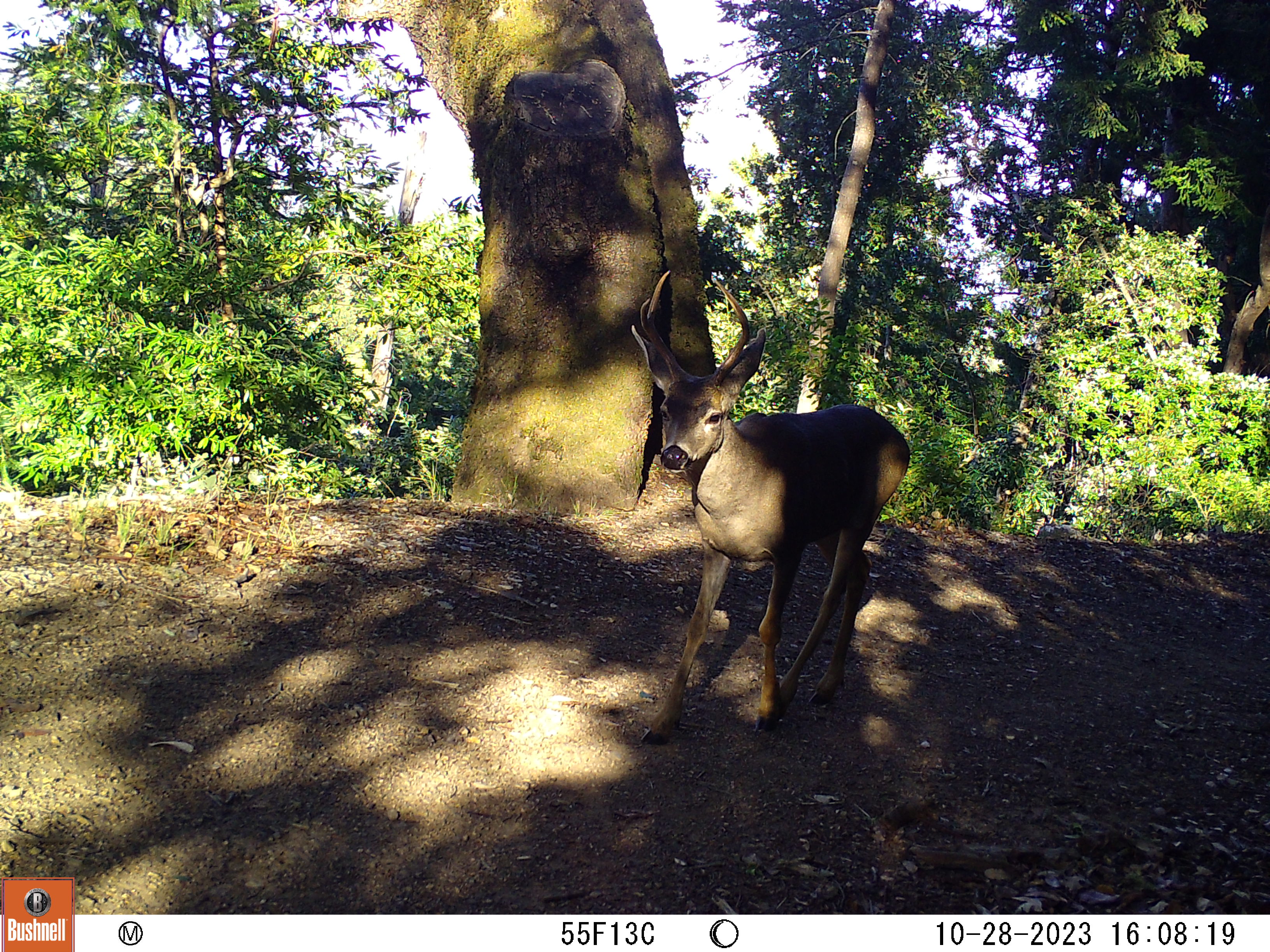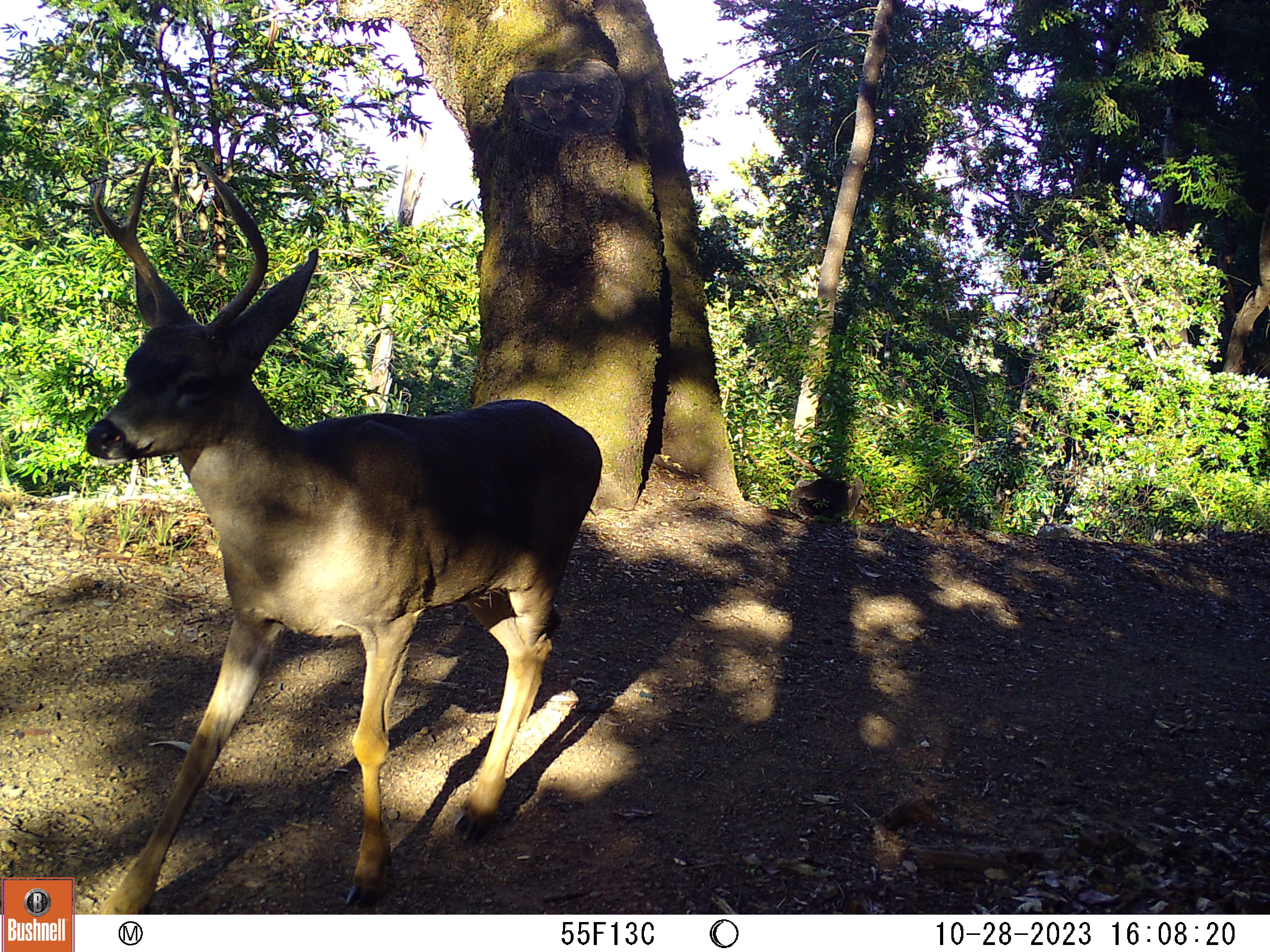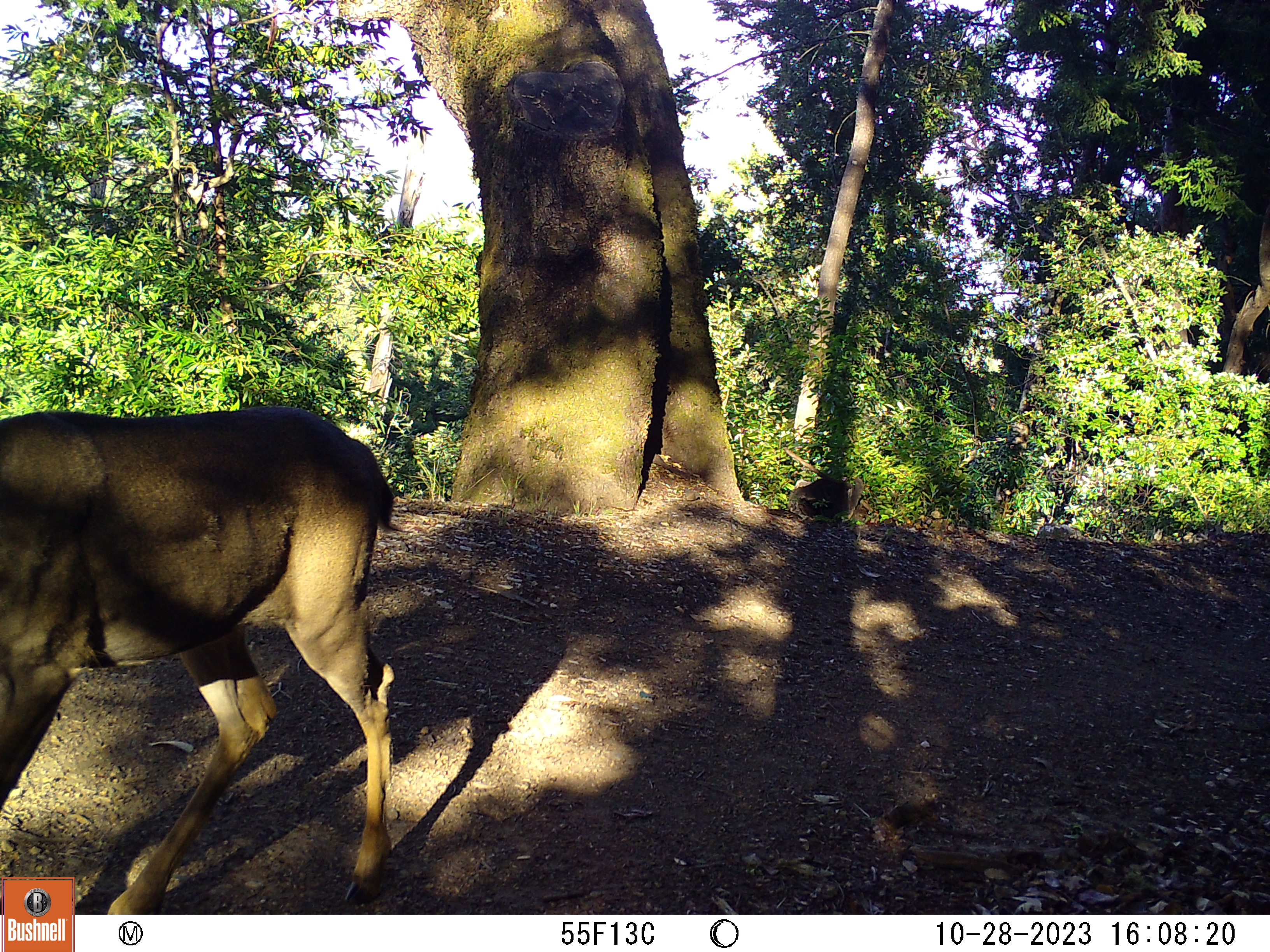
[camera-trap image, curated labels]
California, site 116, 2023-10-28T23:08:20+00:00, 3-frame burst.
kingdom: Animalia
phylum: Chordata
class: Mammalia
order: Artiodactyla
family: Cervidae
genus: Odocoileus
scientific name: Odocoileus hemionus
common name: mule deer